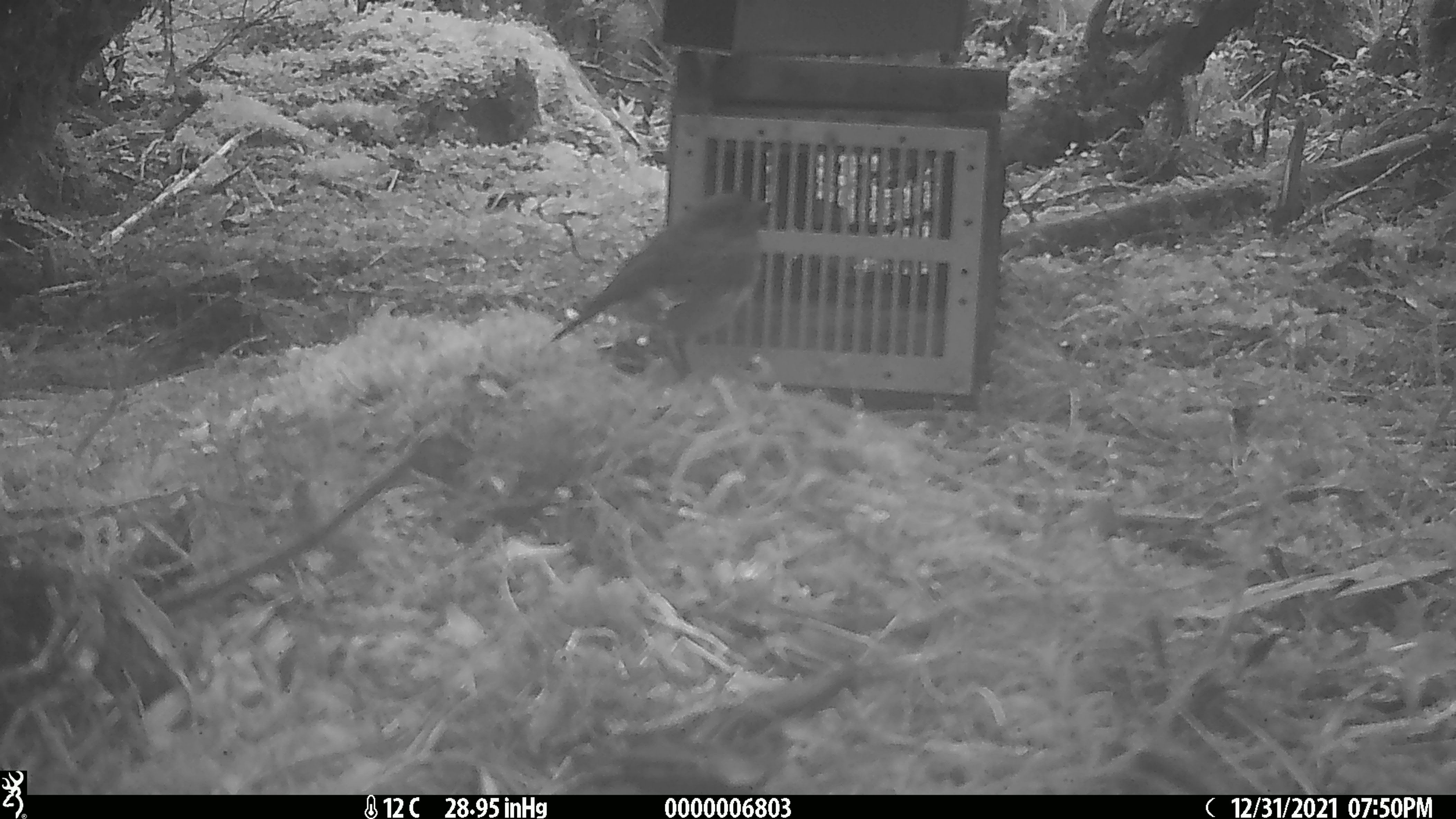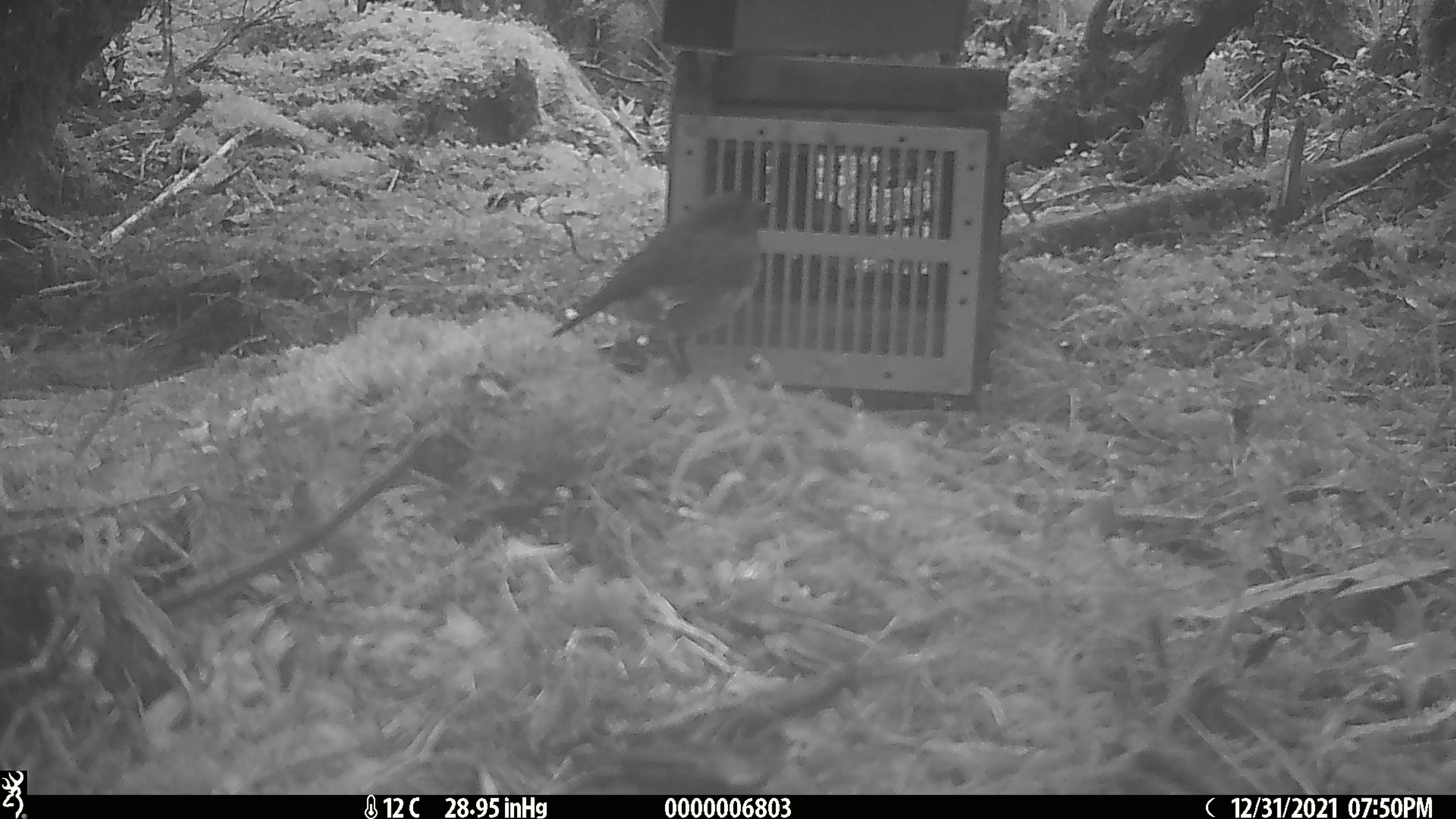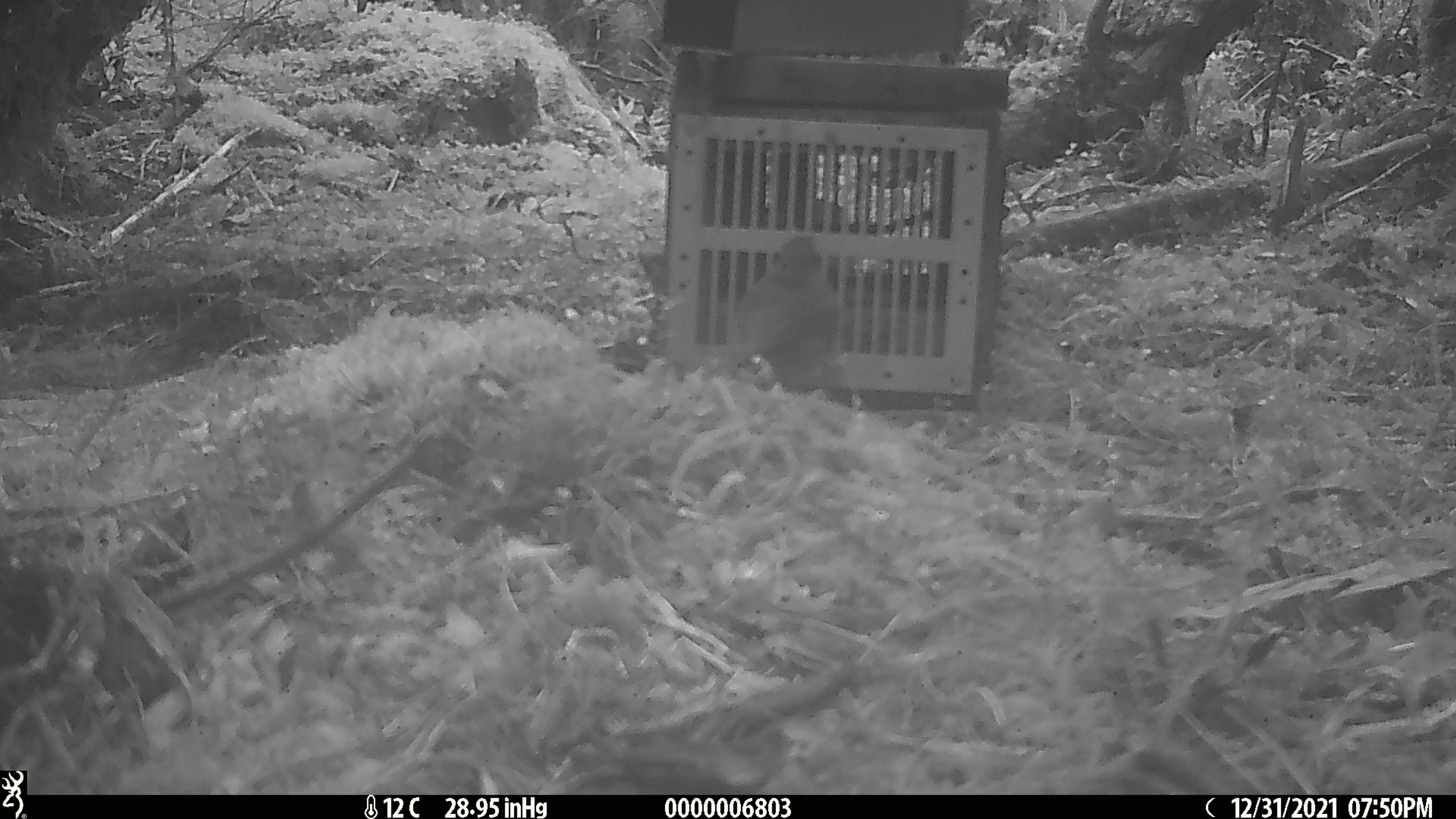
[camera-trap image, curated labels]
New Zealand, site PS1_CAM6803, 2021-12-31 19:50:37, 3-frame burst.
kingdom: Animalia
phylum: Chordata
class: Aves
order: Passeriformes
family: Petroicidae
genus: Petroica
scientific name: Petroica australis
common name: new zealand robin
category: robin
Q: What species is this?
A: Robin (new zealand robin) (Petroica australis).